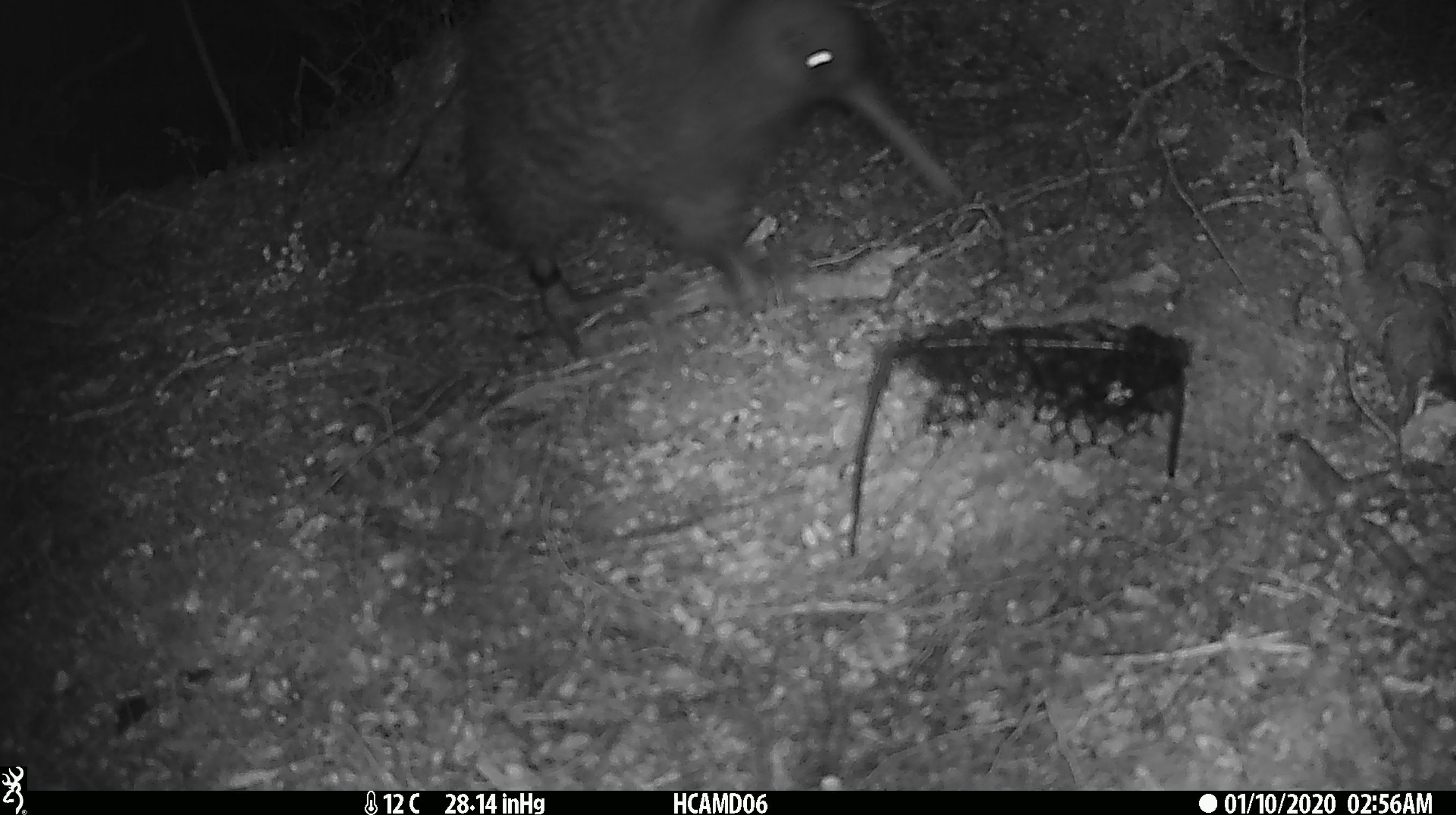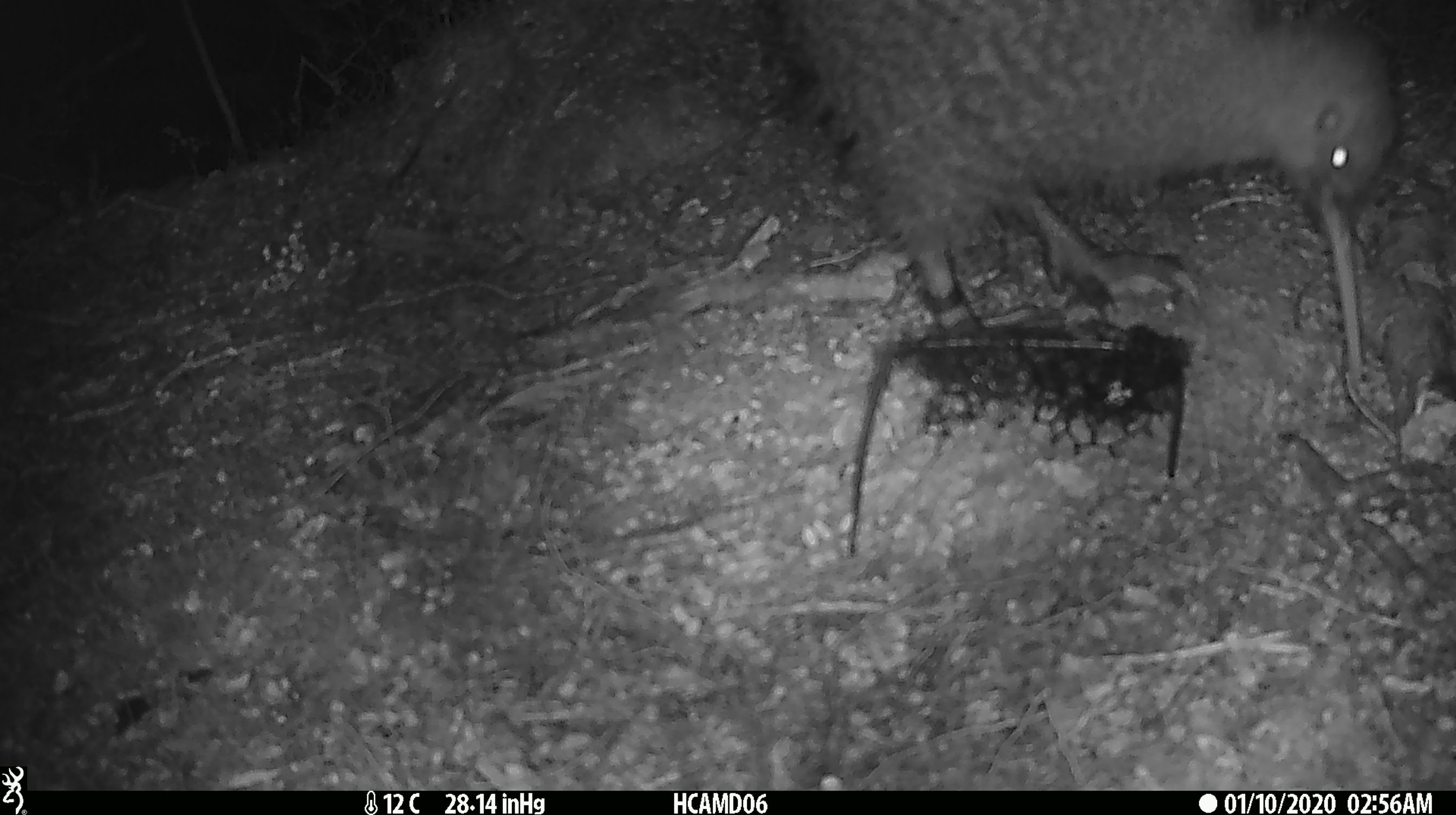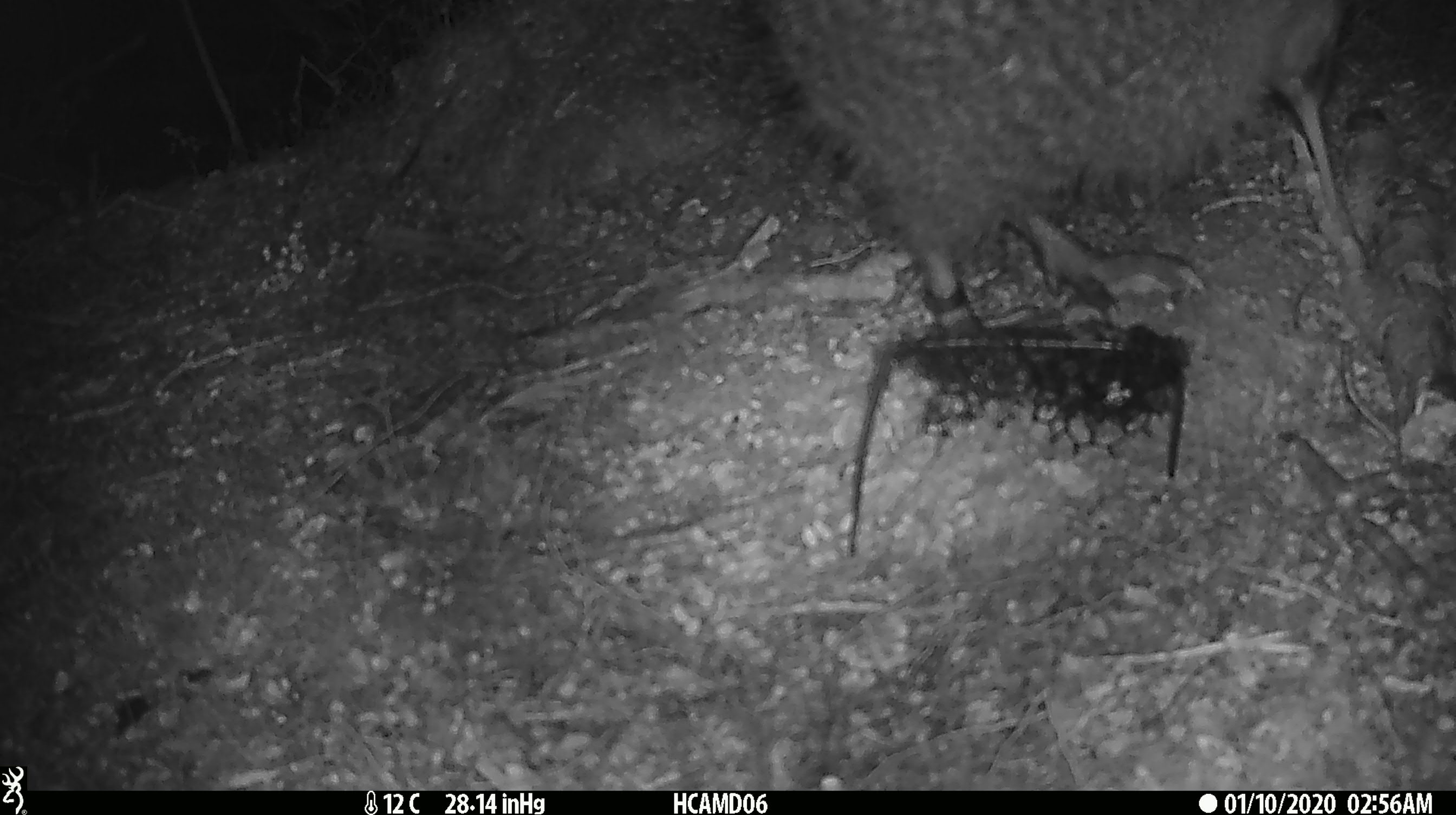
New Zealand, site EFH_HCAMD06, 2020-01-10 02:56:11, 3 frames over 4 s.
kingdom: Animalia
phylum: Chordata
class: Aves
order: Apterygiformes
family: Apterygidae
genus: Apteryx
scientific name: Apteryx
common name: kiwi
Kiwi (Apteryx).